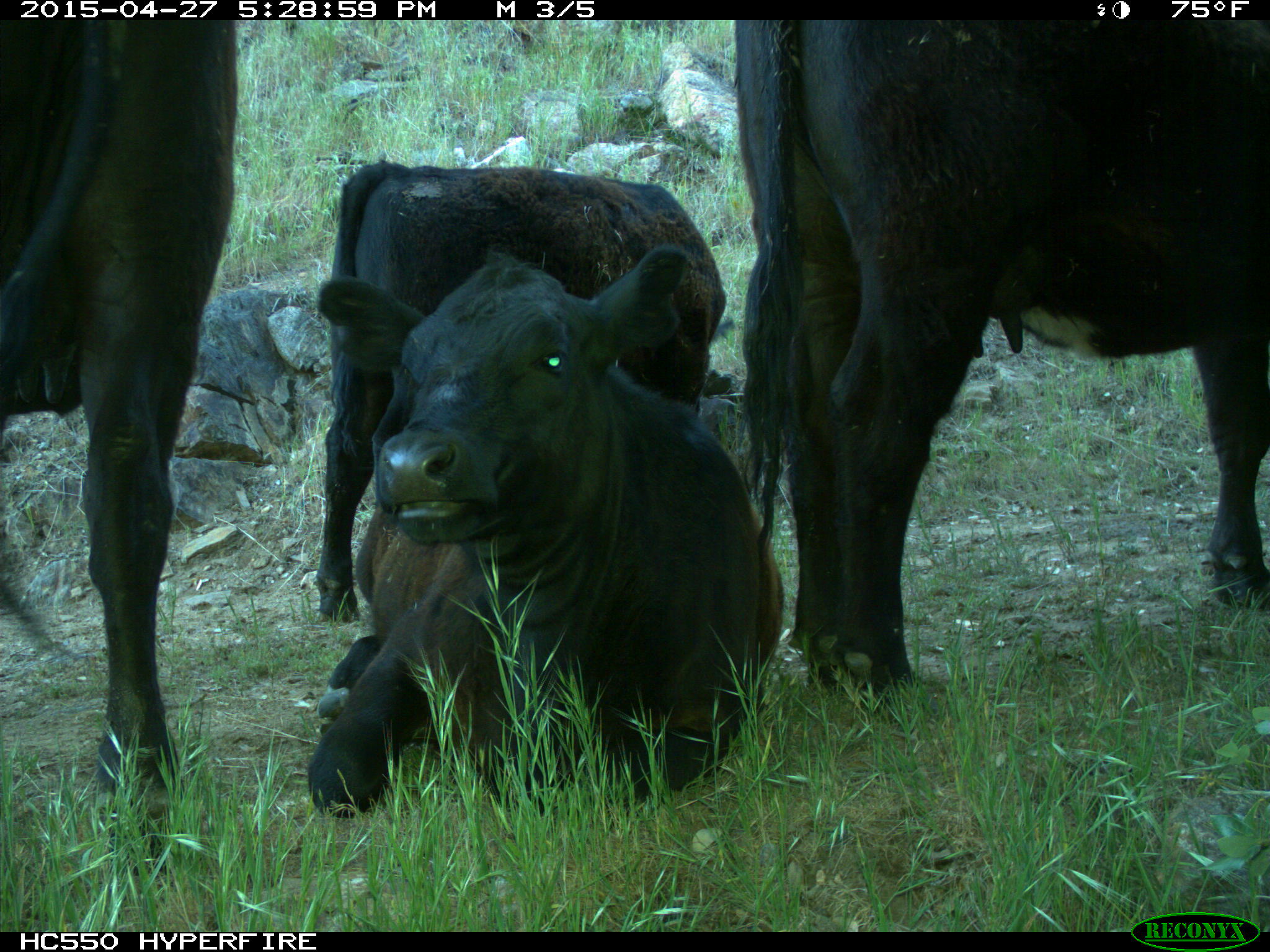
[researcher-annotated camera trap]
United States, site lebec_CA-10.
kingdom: Animalia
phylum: Chordata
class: Mammalia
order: Artiodactyla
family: Bovidae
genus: Bos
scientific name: Bos taurus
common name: domestic cow